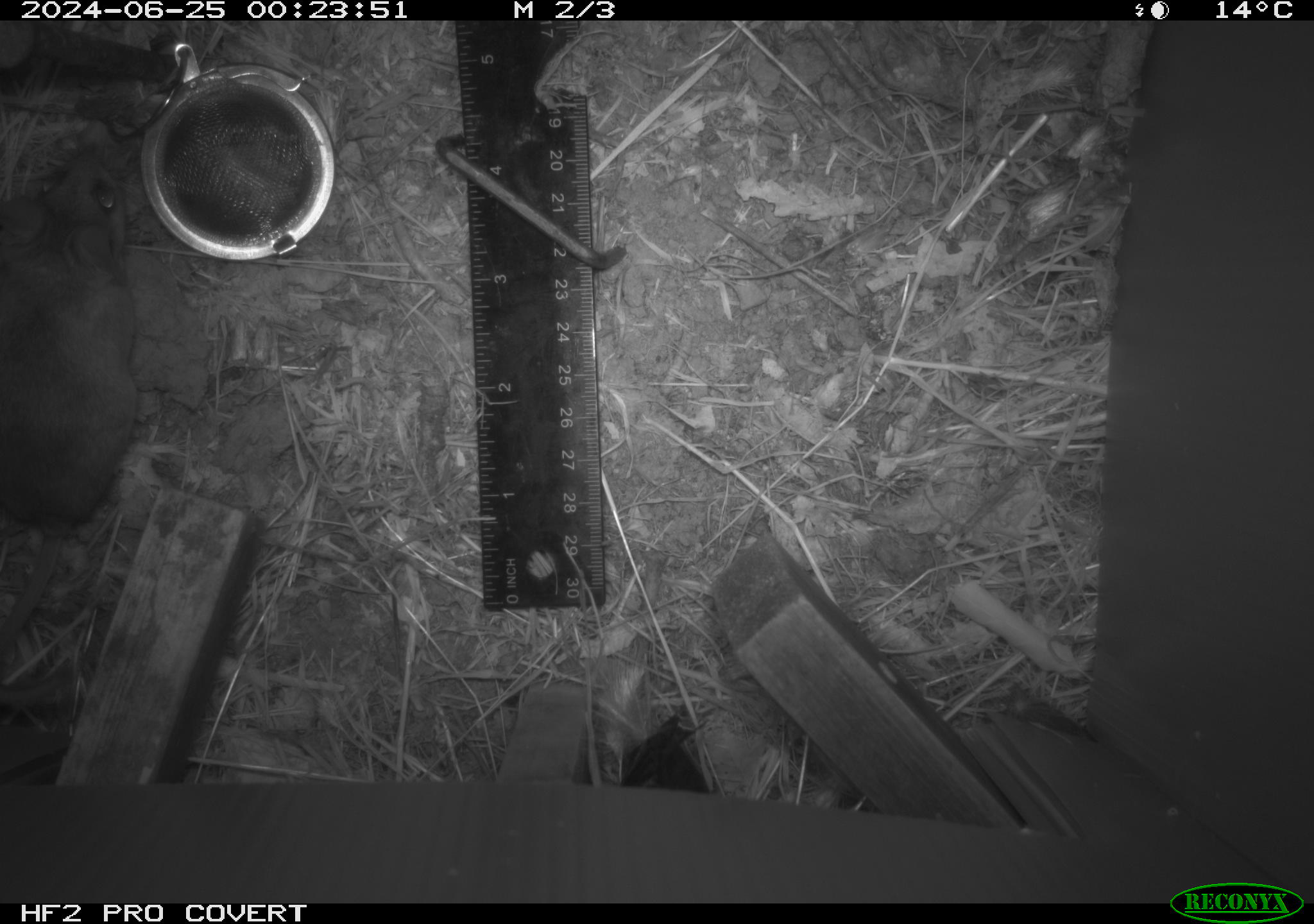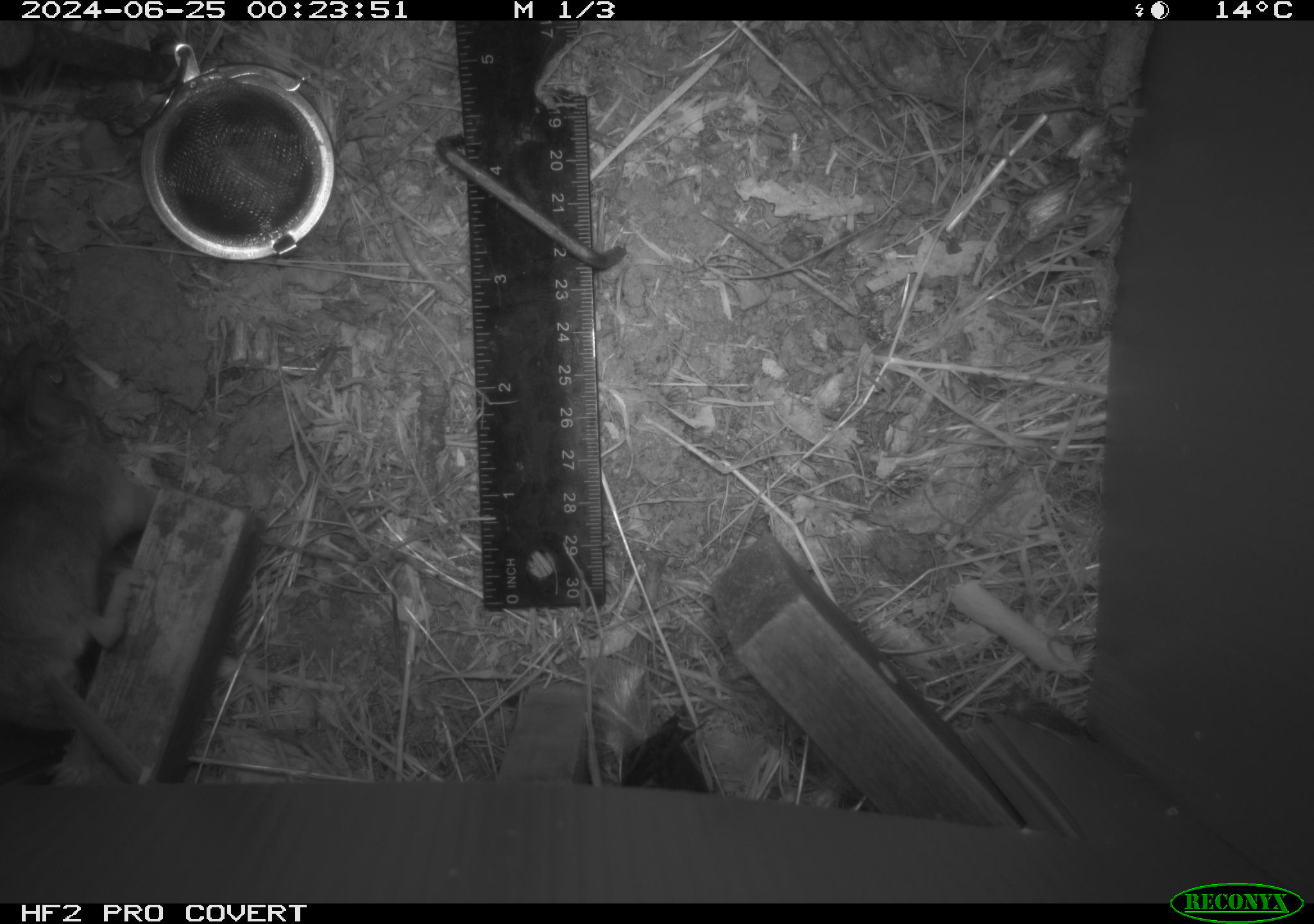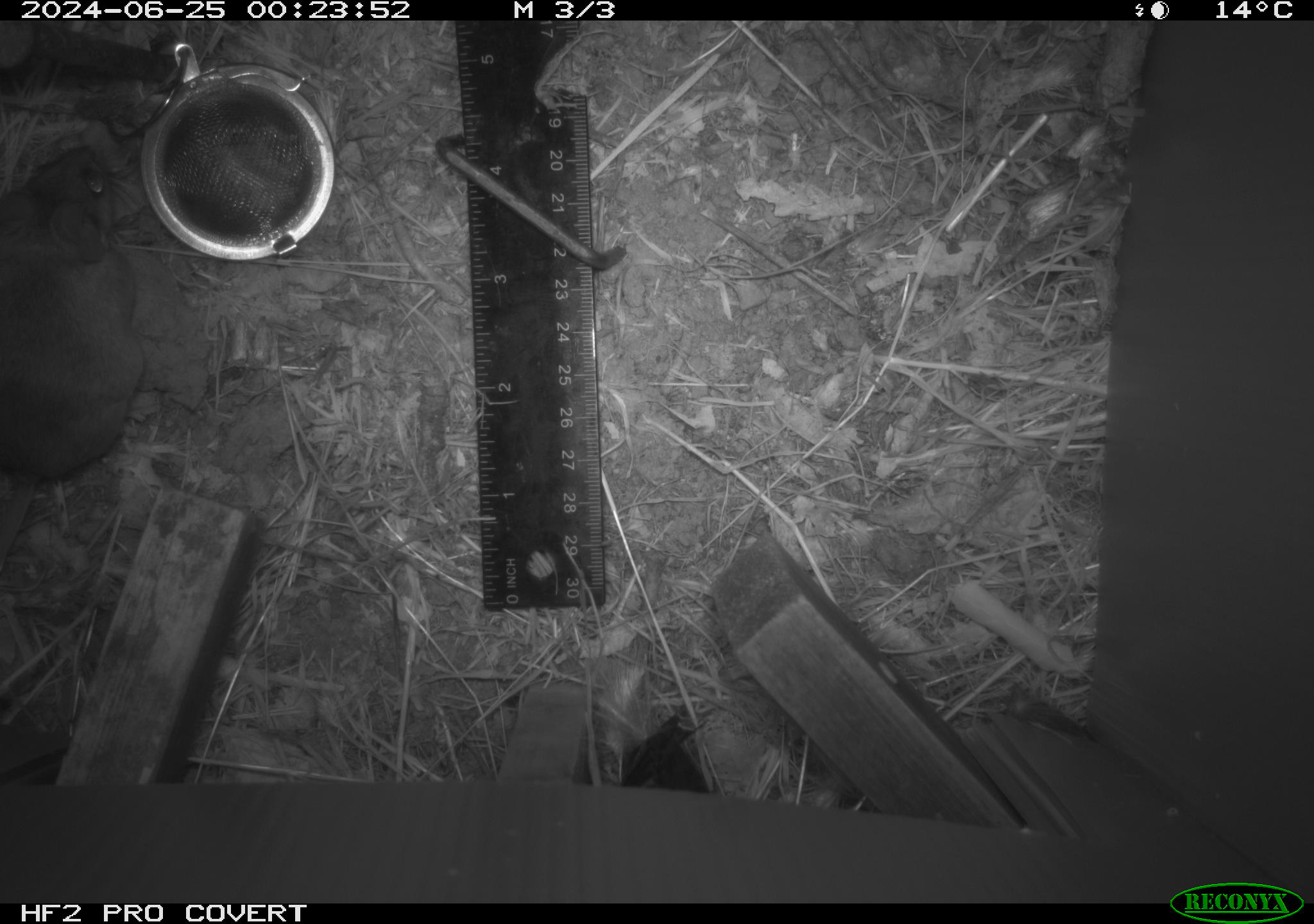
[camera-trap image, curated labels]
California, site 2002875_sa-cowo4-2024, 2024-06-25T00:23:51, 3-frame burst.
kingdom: Animalia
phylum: Chordata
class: Mammalia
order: Rodentia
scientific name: Rodentia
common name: rodent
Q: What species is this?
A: Rodent (Rodentia).